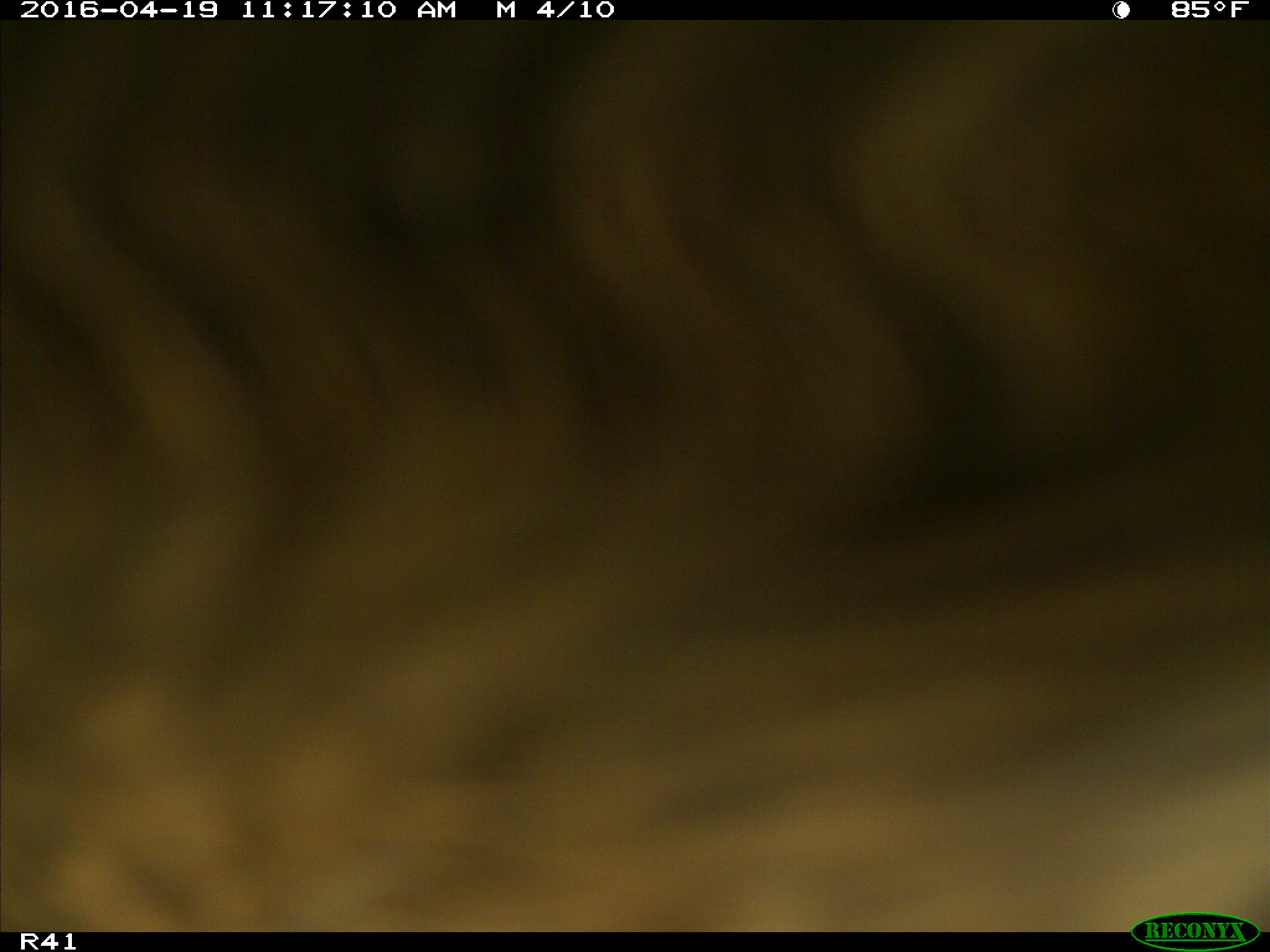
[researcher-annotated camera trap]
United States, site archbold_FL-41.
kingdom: Animalia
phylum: Chordata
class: Mammalia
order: Artiodactyla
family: Bovidae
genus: Bos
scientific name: Bos taurus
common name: domestic cow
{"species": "Bos taurus (domestic cow)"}